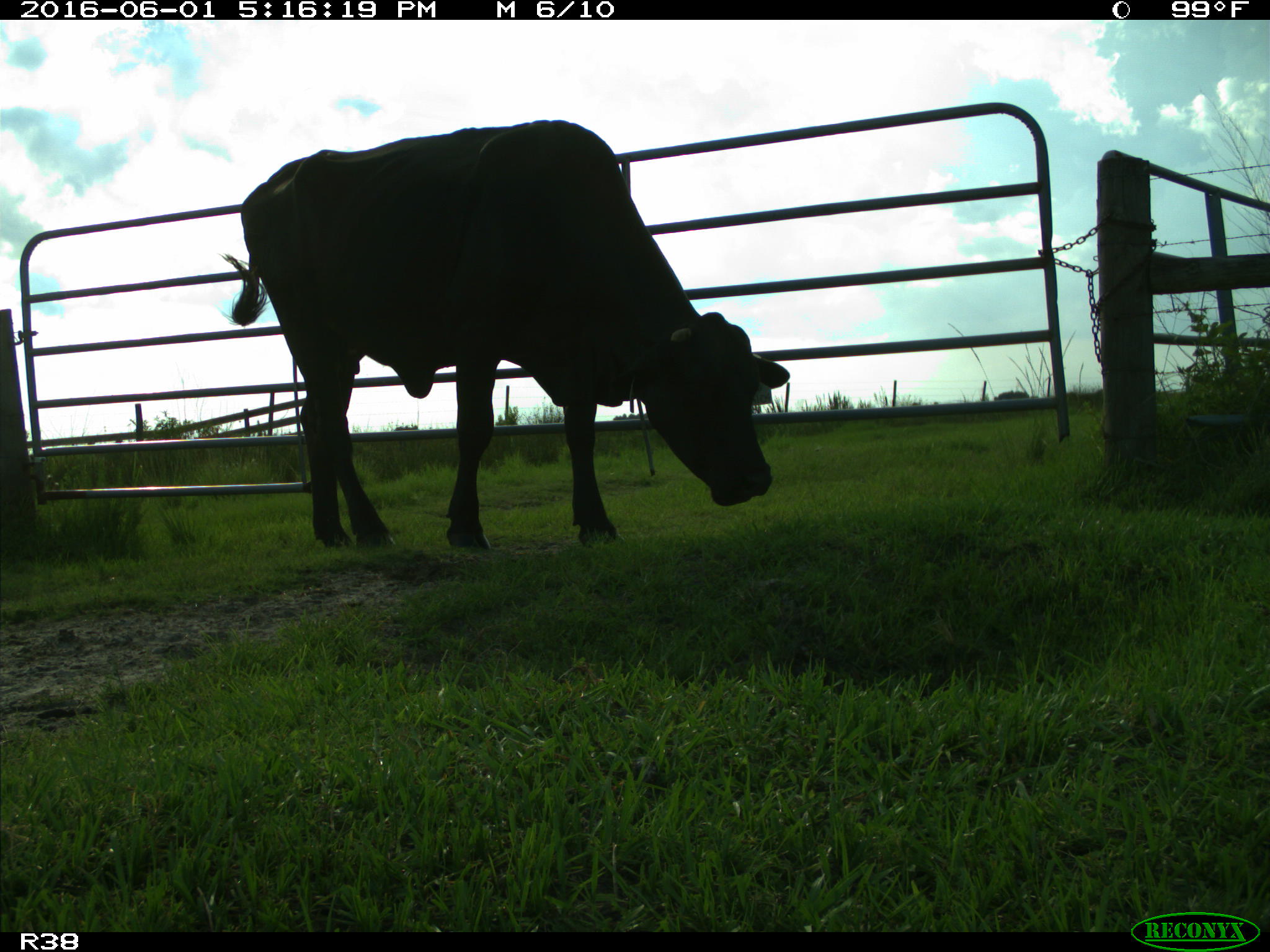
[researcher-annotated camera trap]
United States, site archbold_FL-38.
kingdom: Animalia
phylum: Chordata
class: Mammalia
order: Artiodactyla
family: Bovidae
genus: Bos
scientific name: Bos taurus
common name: domestic cow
Bos taurus (domestic cow).